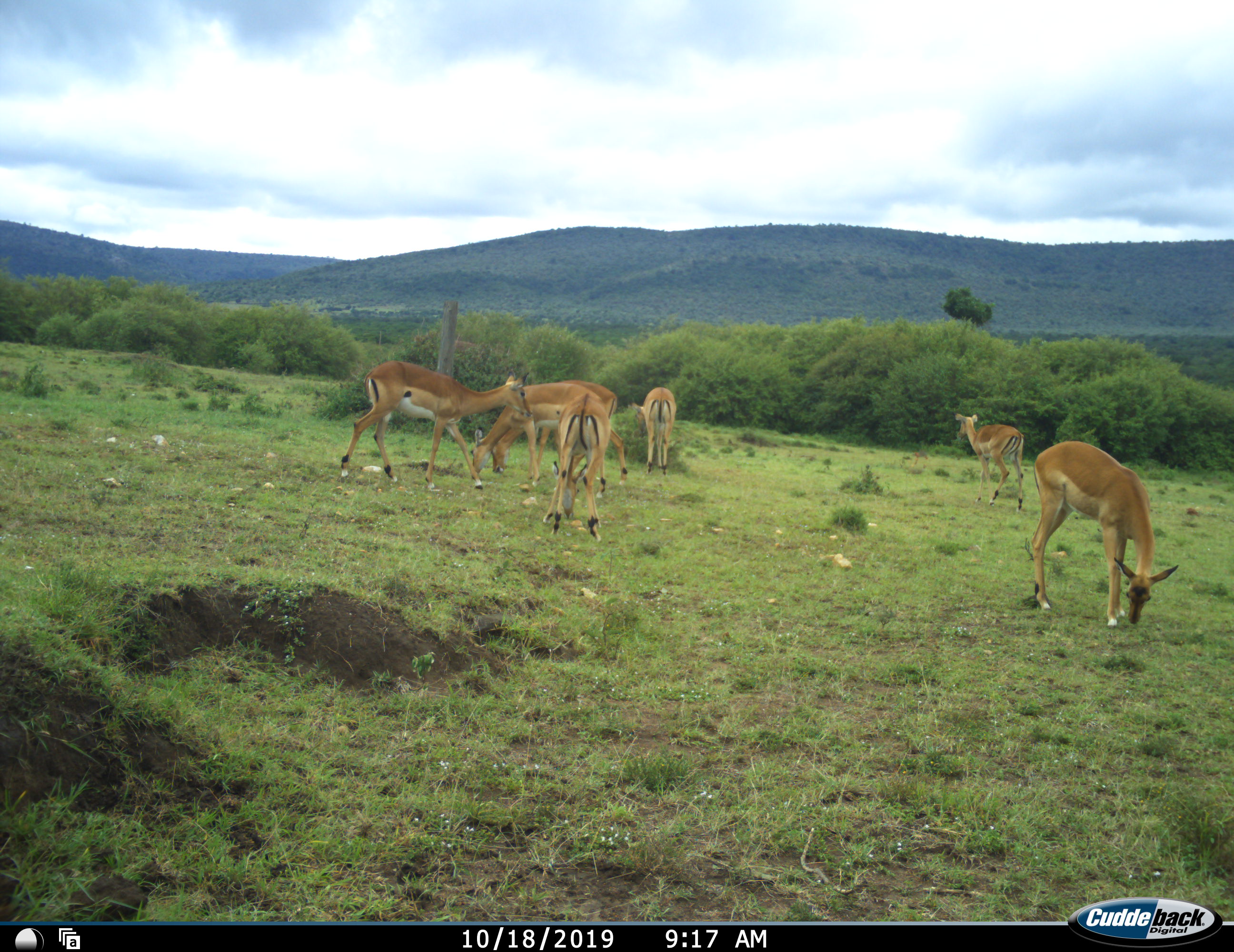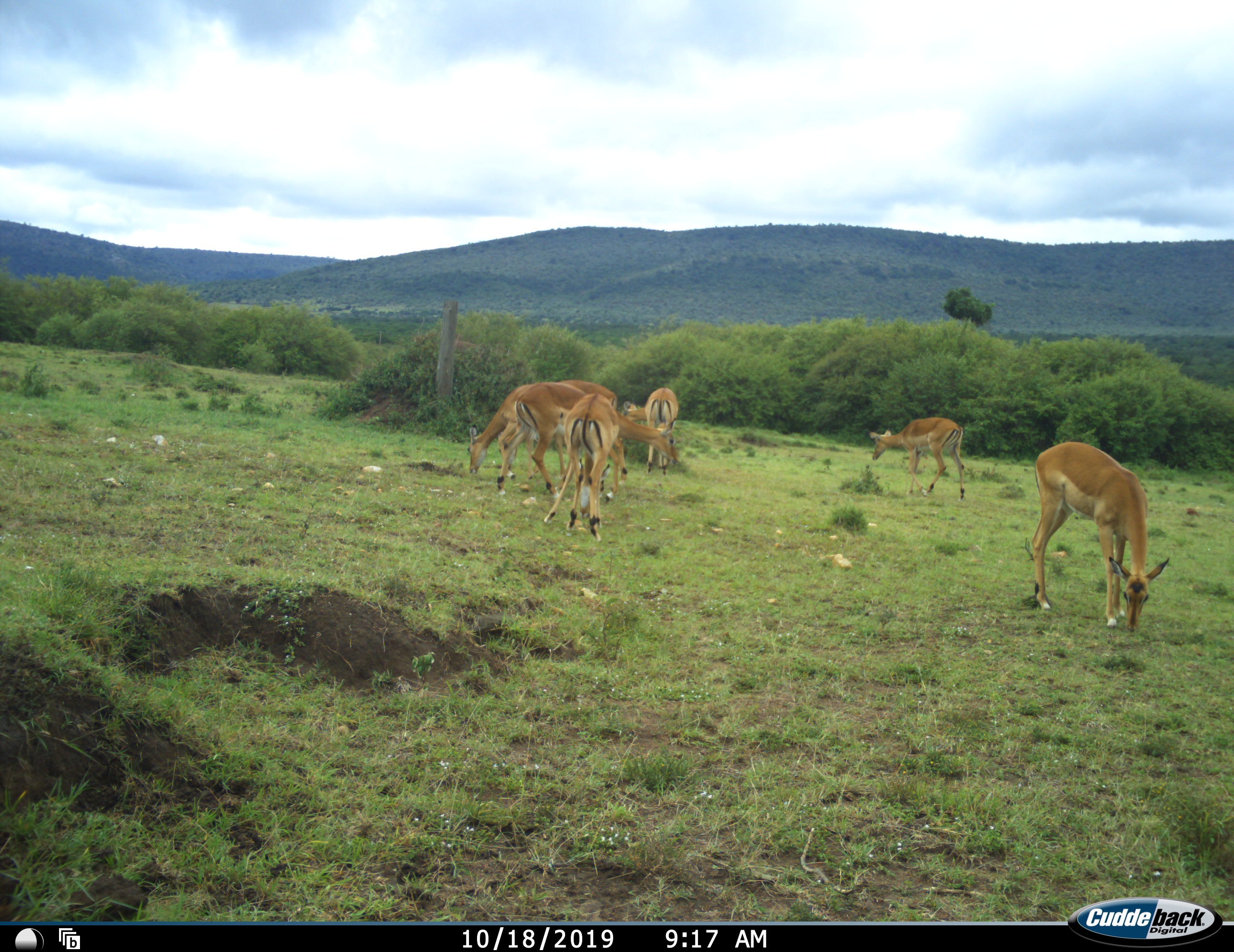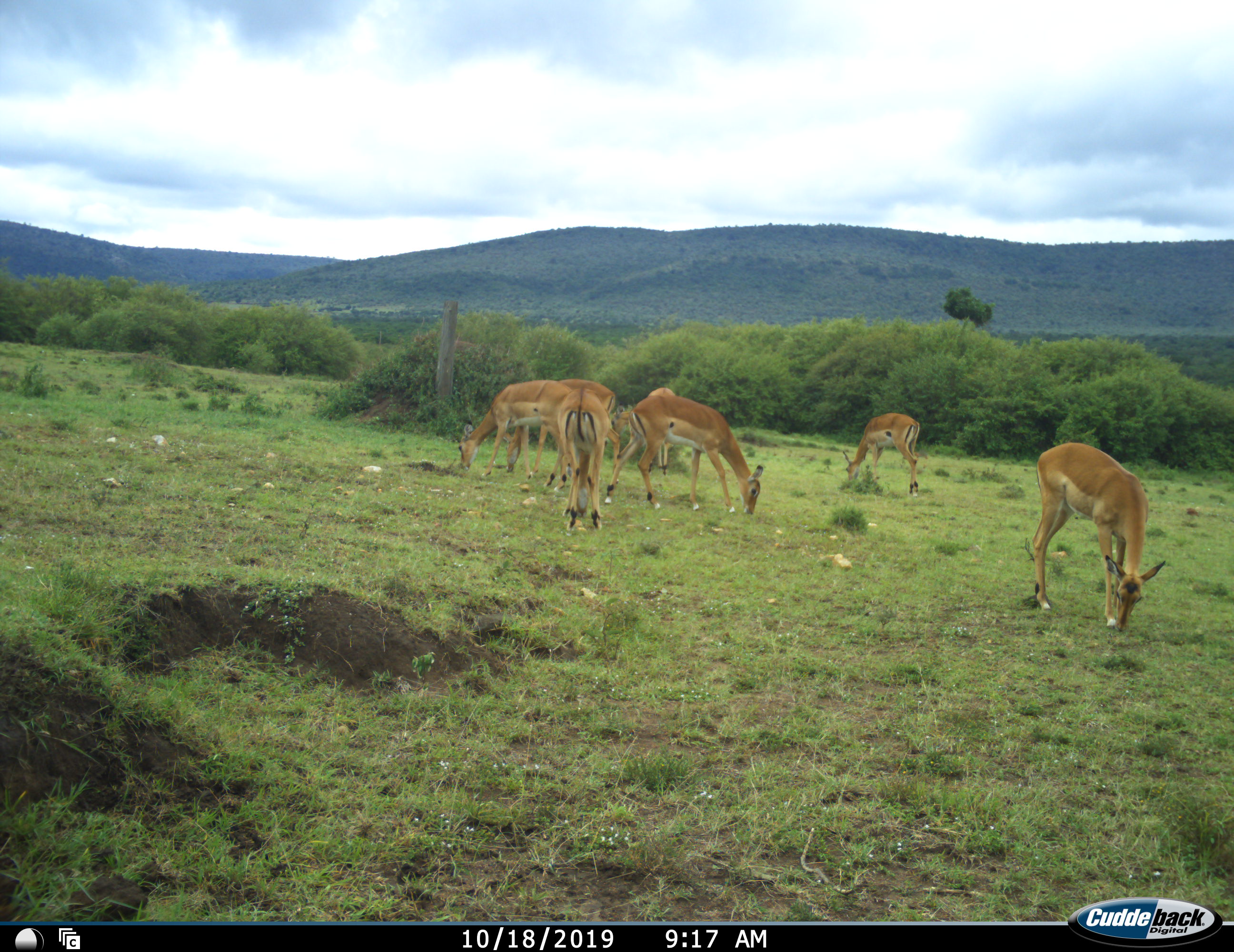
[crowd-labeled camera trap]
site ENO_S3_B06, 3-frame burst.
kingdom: Animalia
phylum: Chordata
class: Mammalia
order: Artiodactyla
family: Bovidae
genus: Aepyceros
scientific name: Aepyceros melampus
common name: impala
Impala (Aepyceros melampus), count 6. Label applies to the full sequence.